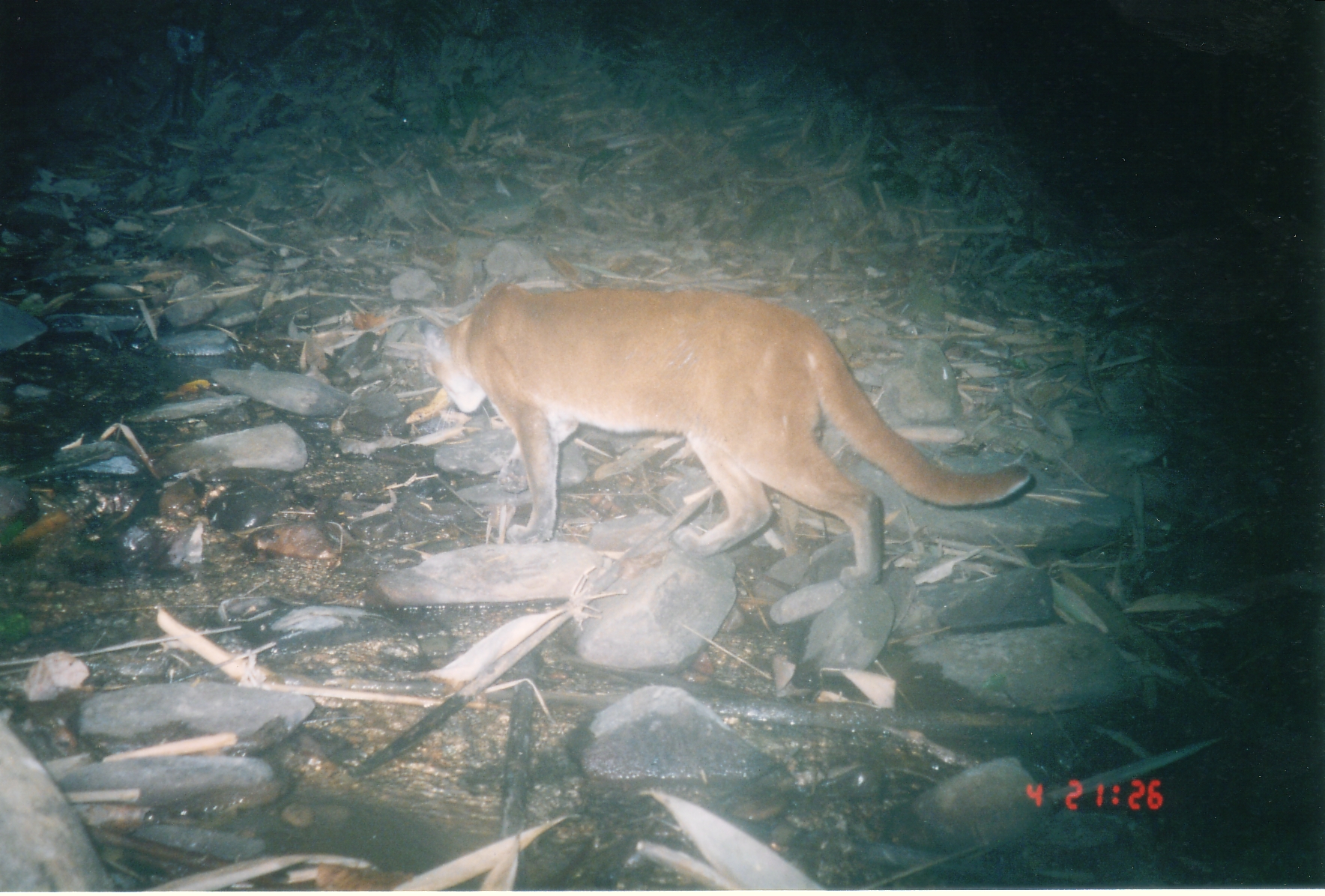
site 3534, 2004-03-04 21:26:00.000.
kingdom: Animalia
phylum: Chordata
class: Mammalia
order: Carnivora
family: Felidae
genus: Catopuma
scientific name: Catopuma temminckii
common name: asian golden cat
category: pardofelis temminckii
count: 1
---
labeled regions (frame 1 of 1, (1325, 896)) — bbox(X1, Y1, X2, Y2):
pardofelis temminckii: bbox(416, 277, 1033, 589)